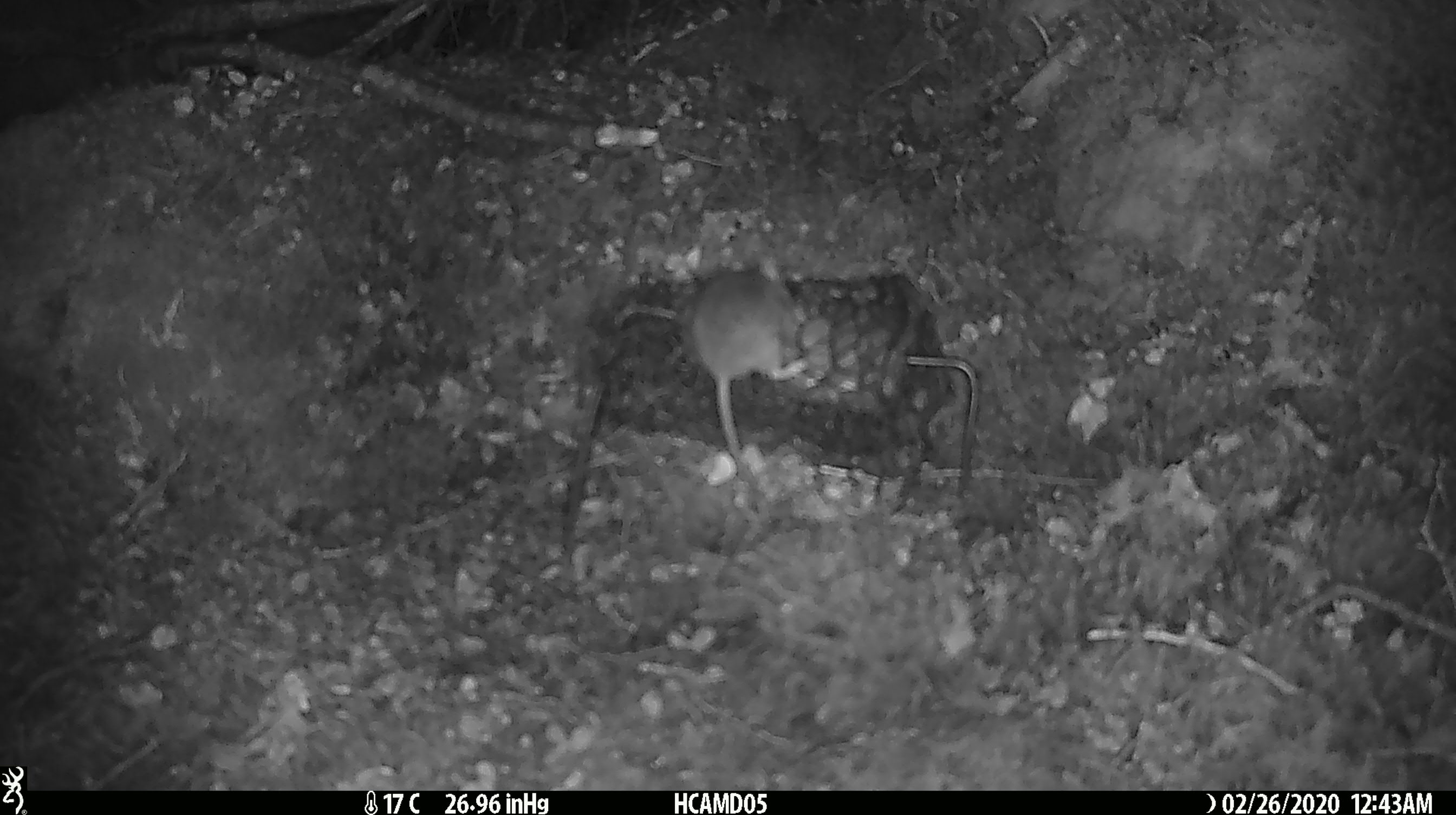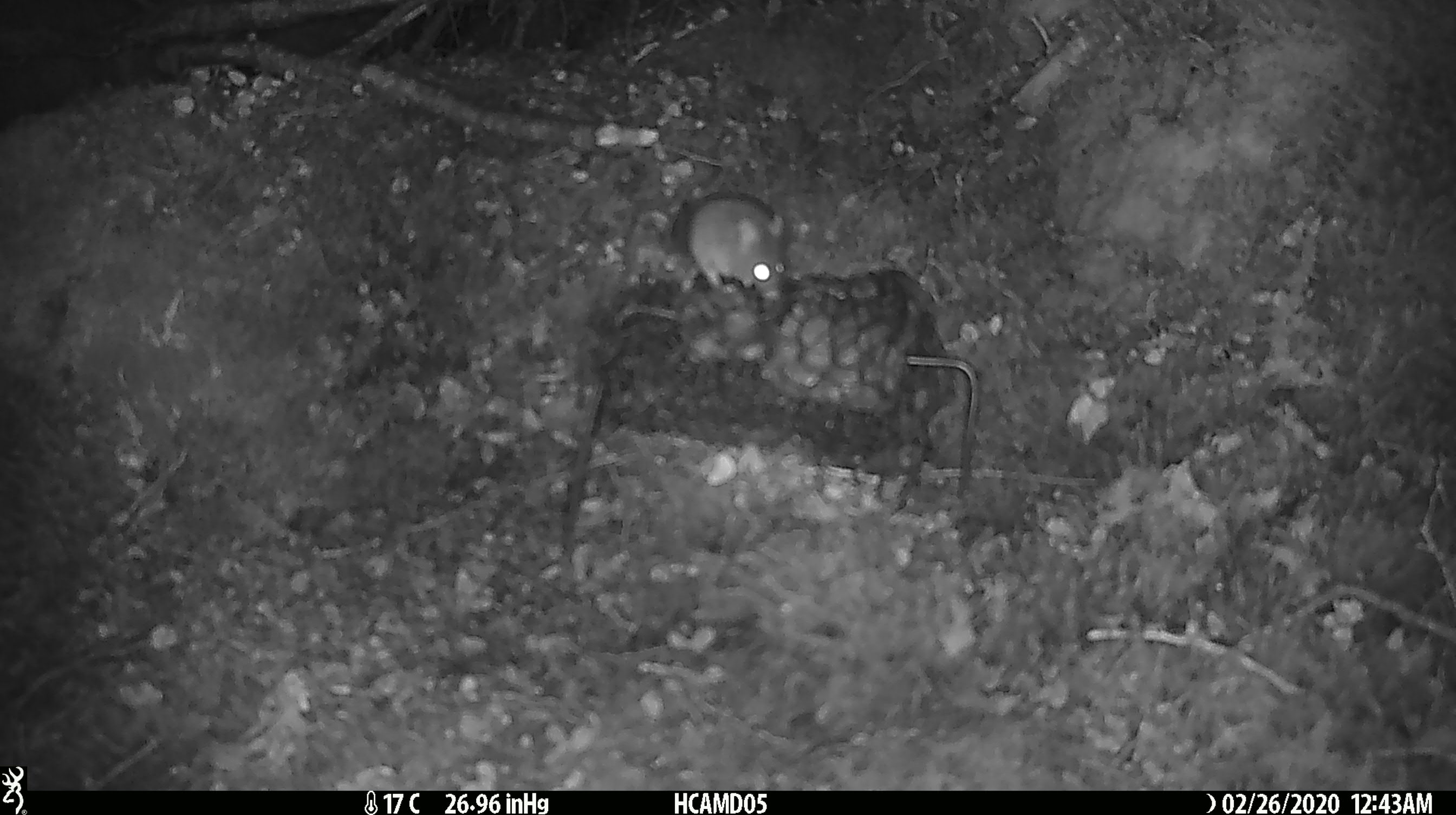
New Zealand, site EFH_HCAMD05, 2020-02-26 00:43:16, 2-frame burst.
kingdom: Animalia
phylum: Chordata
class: Mammalia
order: Rodentia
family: Muridae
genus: Mus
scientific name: Mus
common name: mouse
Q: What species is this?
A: Mouse (Mus).